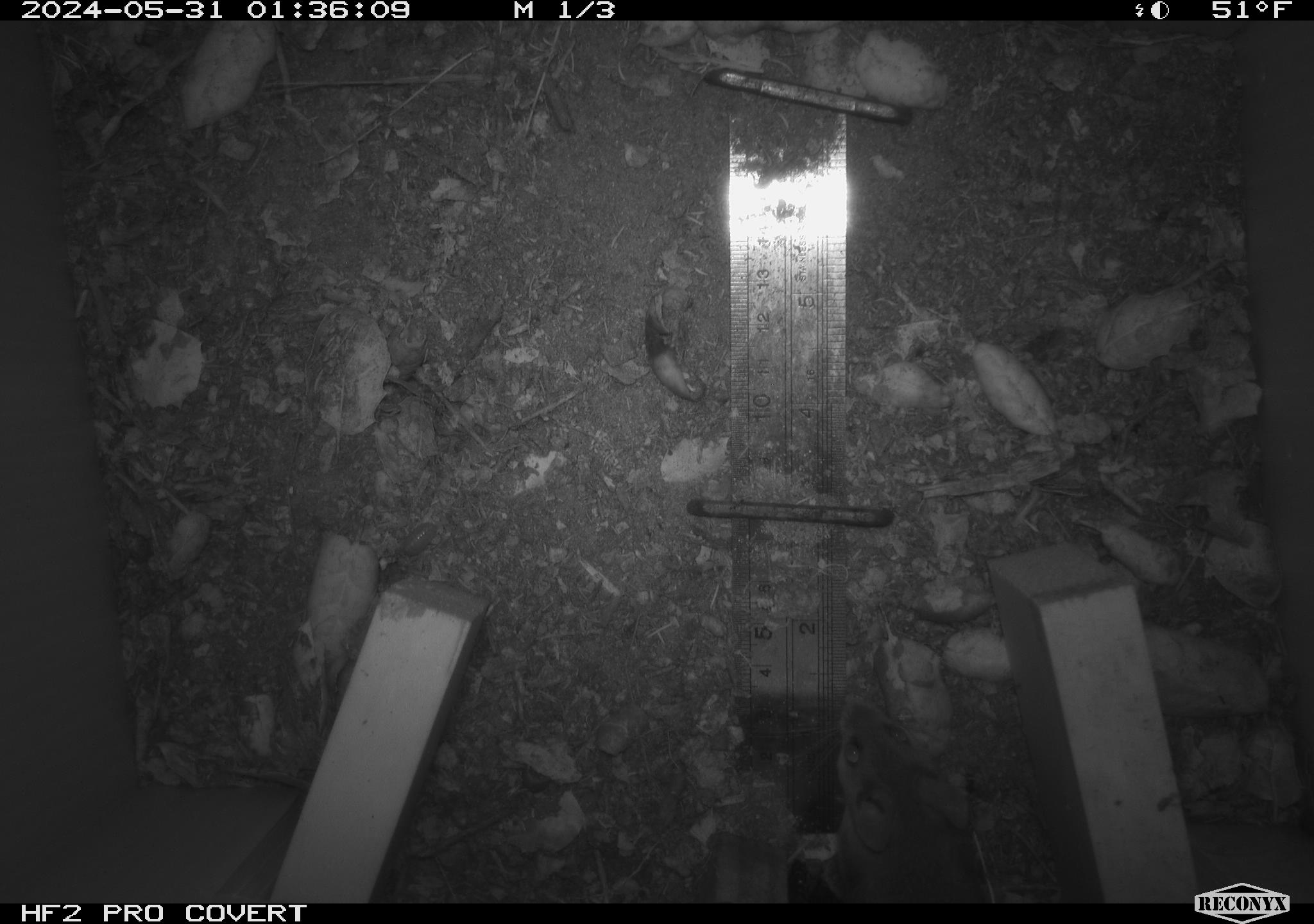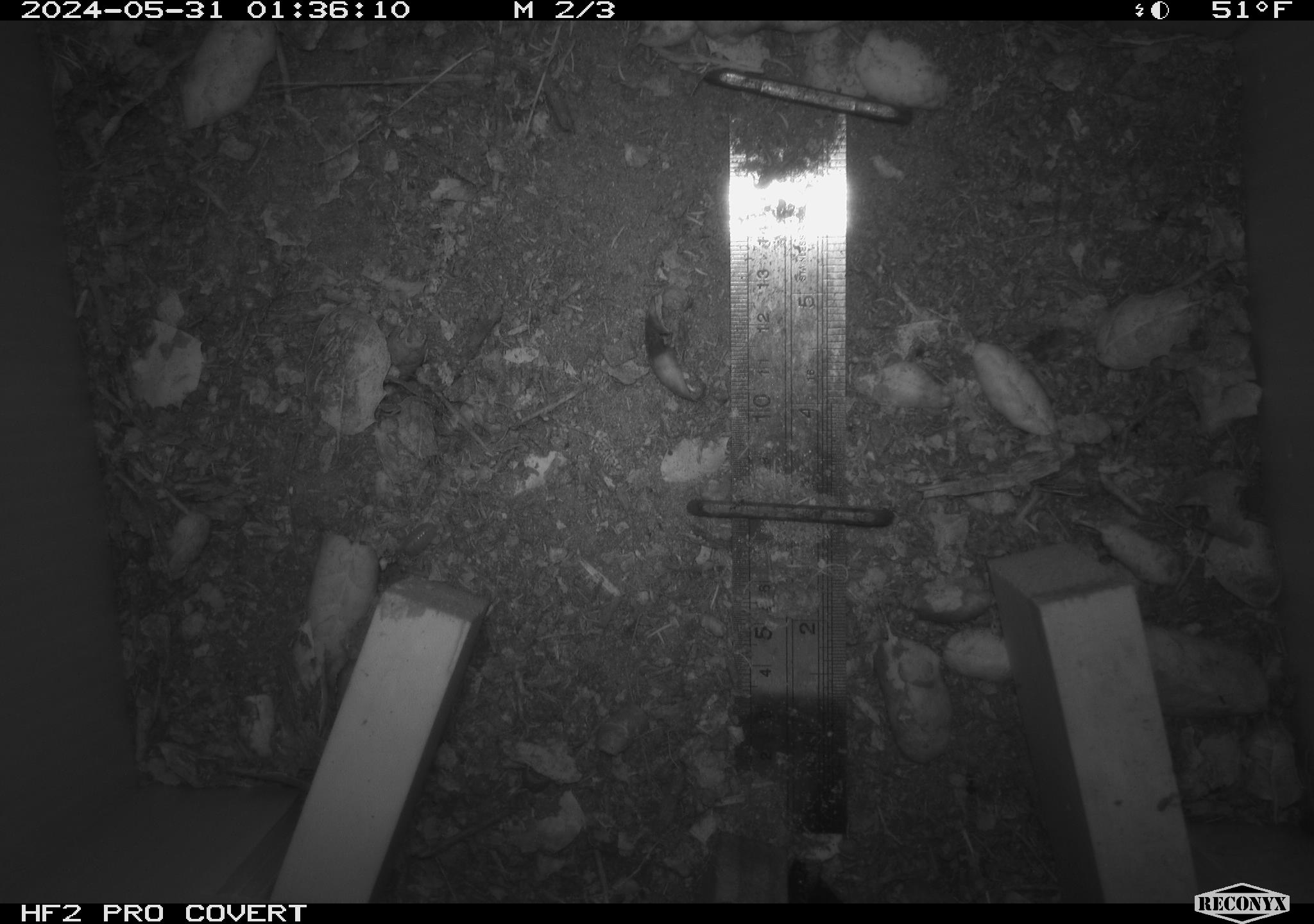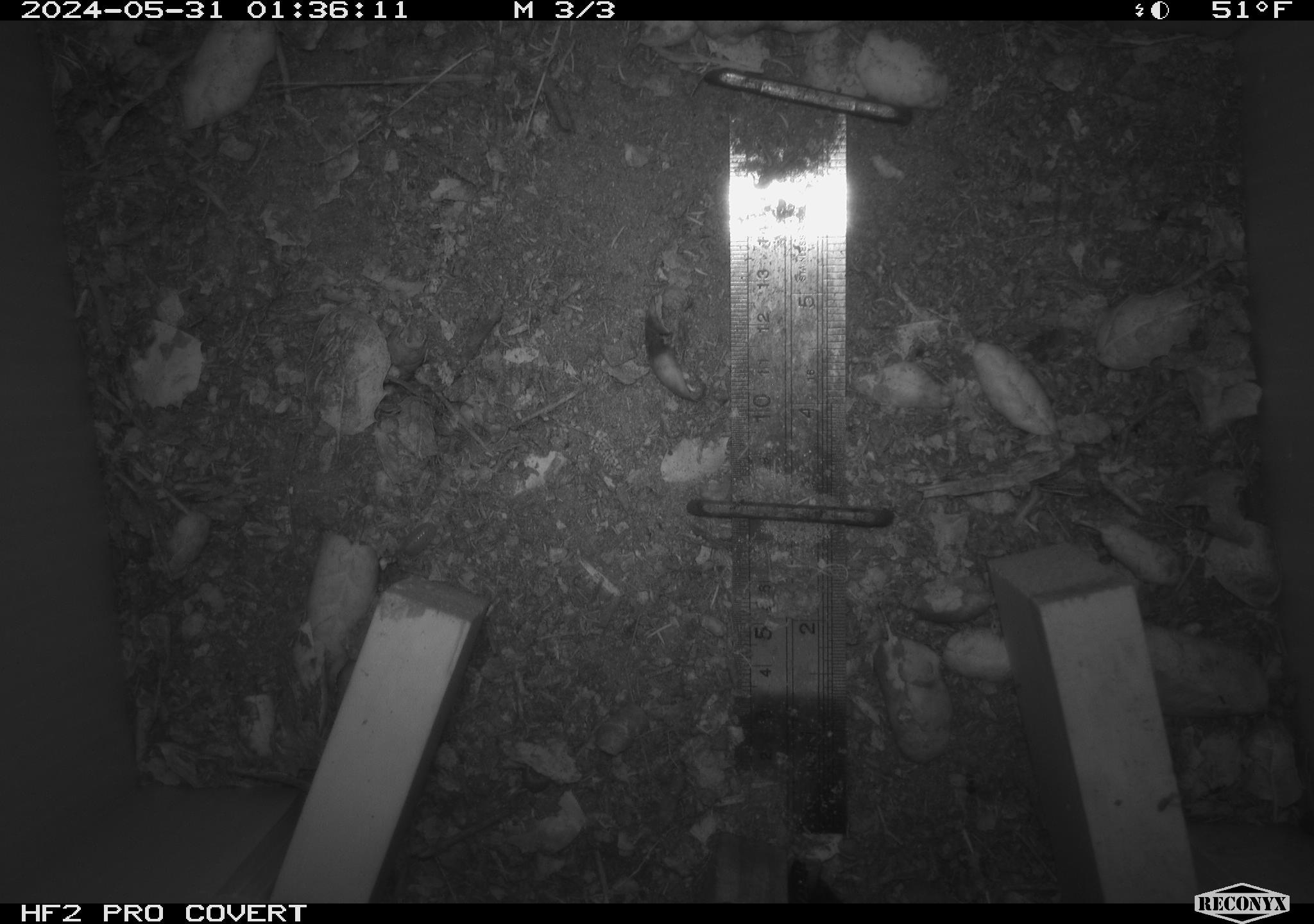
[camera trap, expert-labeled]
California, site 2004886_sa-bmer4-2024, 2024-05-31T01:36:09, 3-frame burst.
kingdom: Animalia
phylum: Chordata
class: Mammalia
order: Rodentia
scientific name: Rodentia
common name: mouse species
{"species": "mouse species (Rodentia)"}